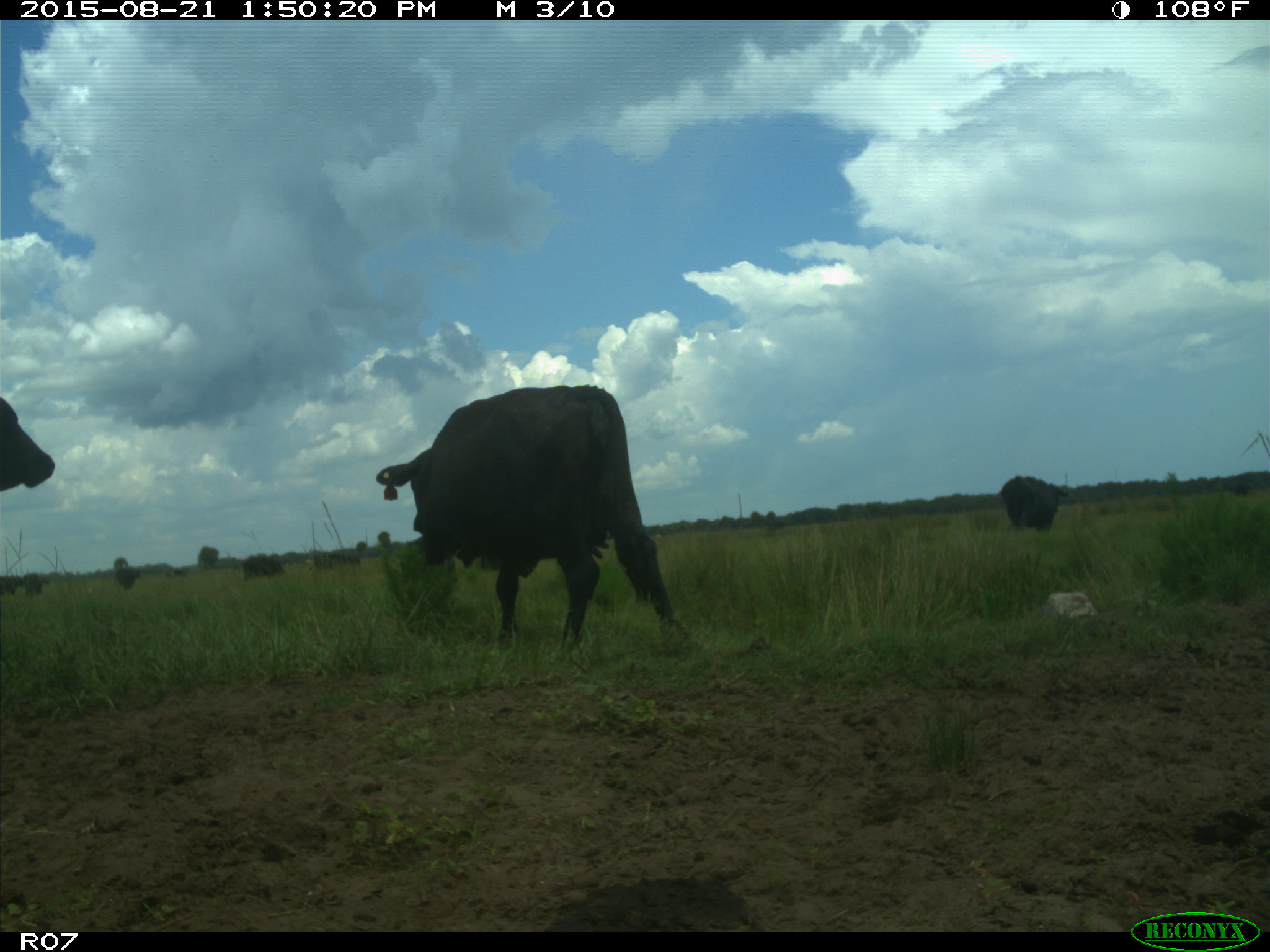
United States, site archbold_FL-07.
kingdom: Animalia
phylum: Chordata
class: Mammalia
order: Artiodactyla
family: Bovidae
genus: Bos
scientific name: Bos taurus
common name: domestic cow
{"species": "Bos taurus (domestic cow)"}